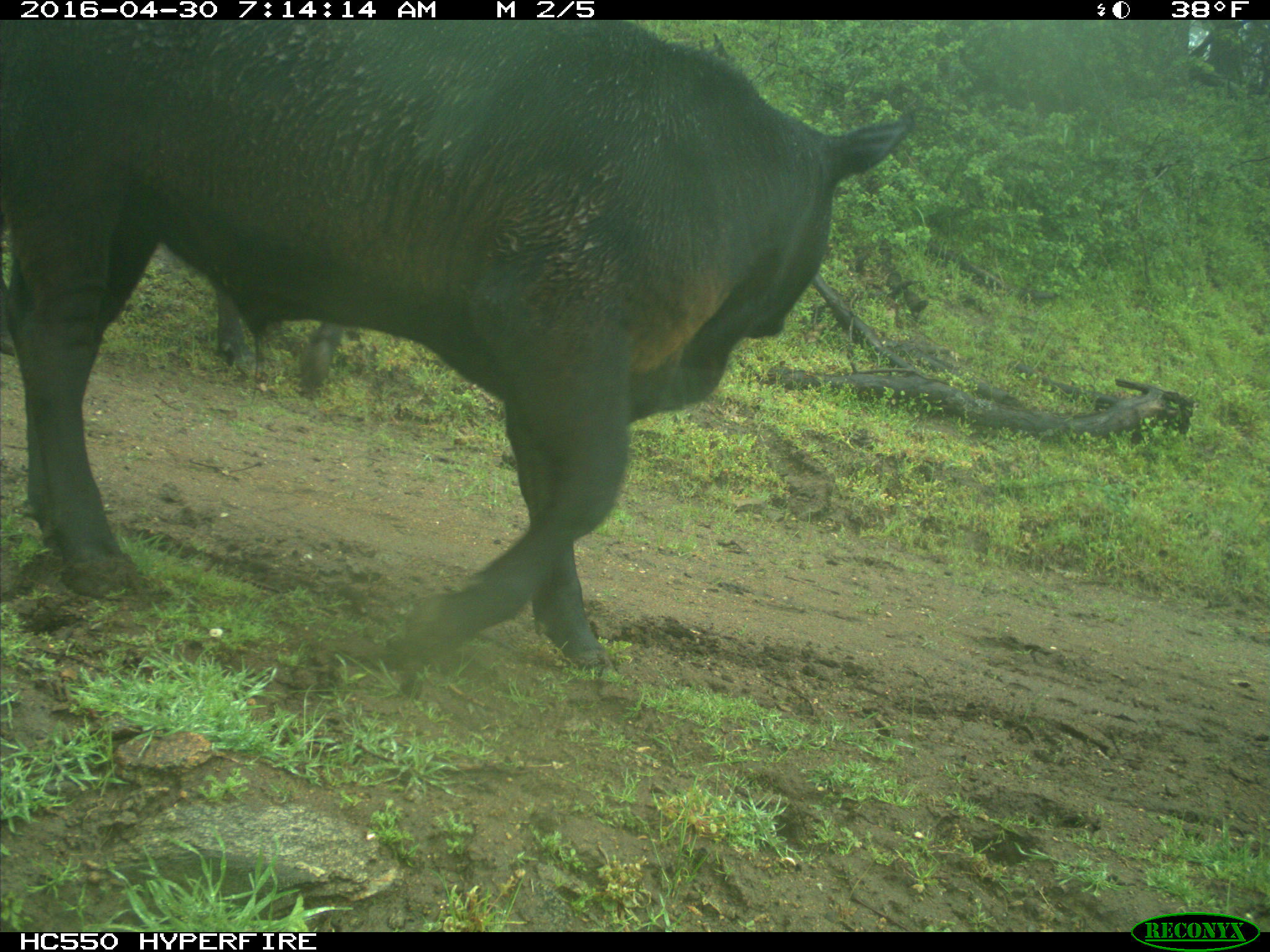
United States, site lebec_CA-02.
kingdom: Animalia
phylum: Chordata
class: Mammalia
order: Artiodactyla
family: Bovidae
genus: Bos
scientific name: Bos taurus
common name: domestic cow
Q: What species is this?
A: Bos taurus (domestic cow).